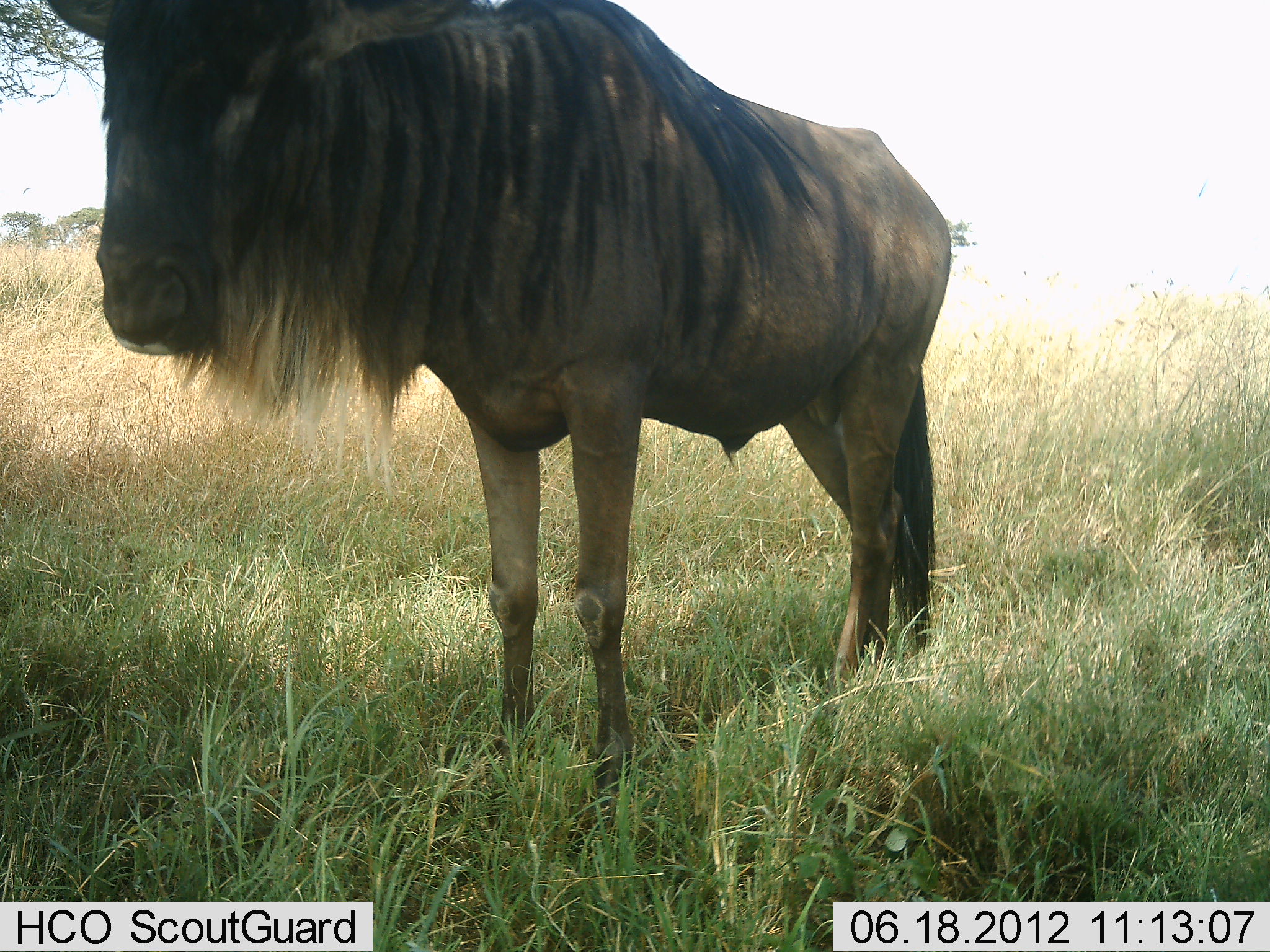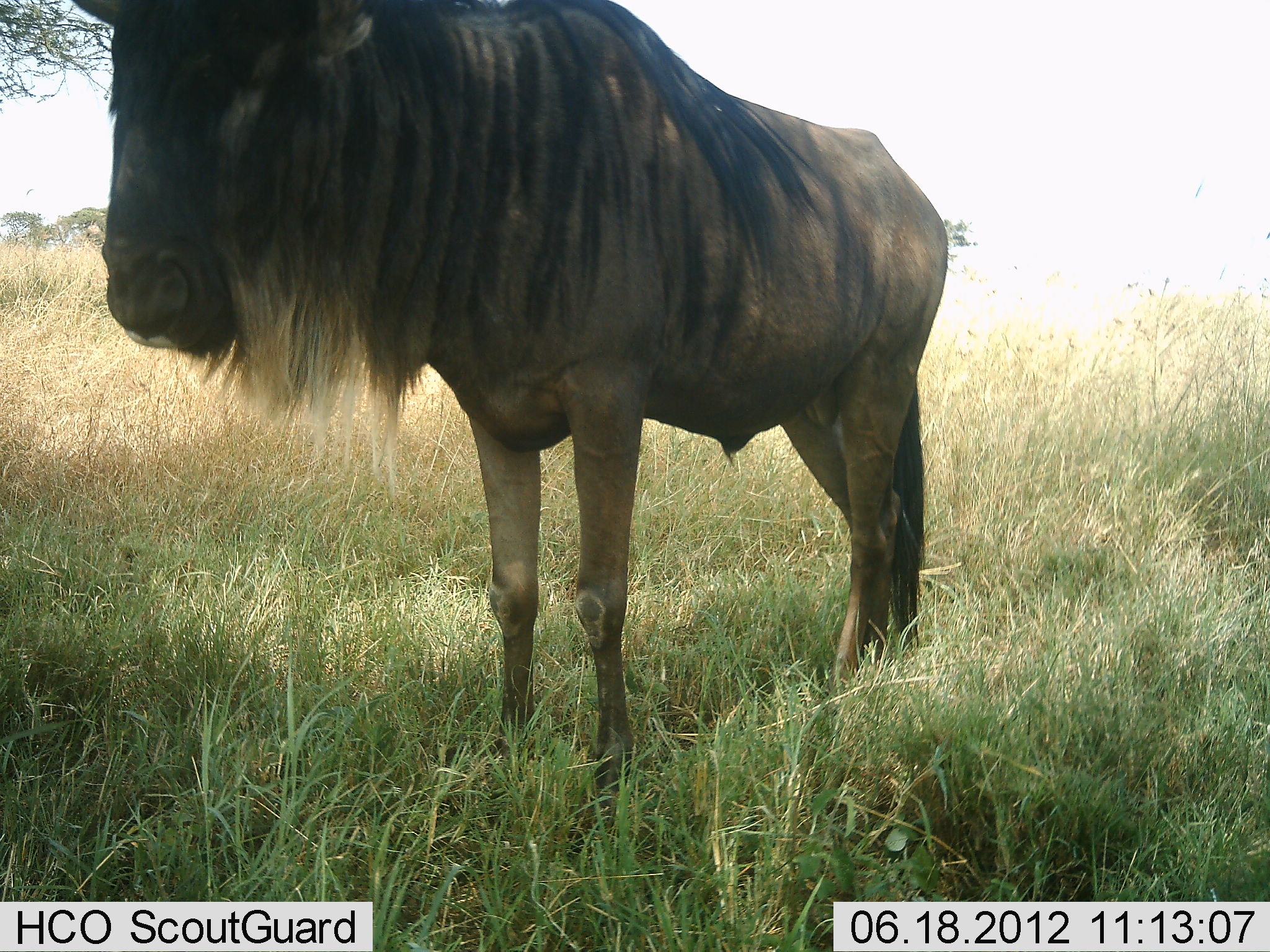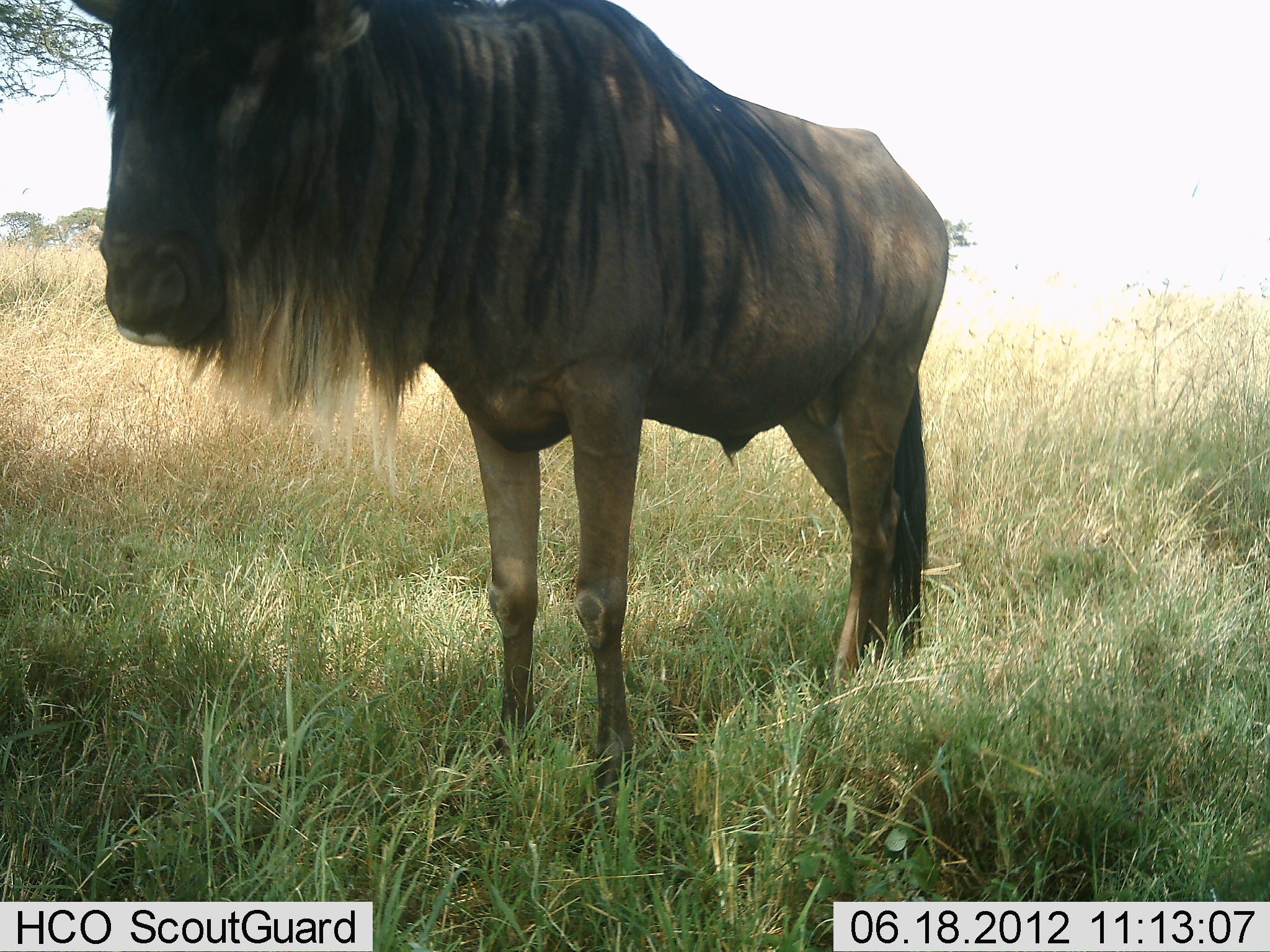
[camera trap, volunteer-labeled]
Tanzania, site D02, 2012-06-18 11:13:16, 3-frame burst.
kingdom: Animalia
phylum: Chordata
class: Mammalia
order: Artiodactyla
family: Bovidae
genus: Connochaetes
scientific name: Connochaetes taurinus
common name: blue wildebeest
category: wildebeest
Wildebeest (blue wildebeest) (Connochaetes taurinus), count 1. Behavior (volunteer vote fractions): standing 100%, resting 0%, moving 0%, interacting 0%. Young present (vote fraction): 0%. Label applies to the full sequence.